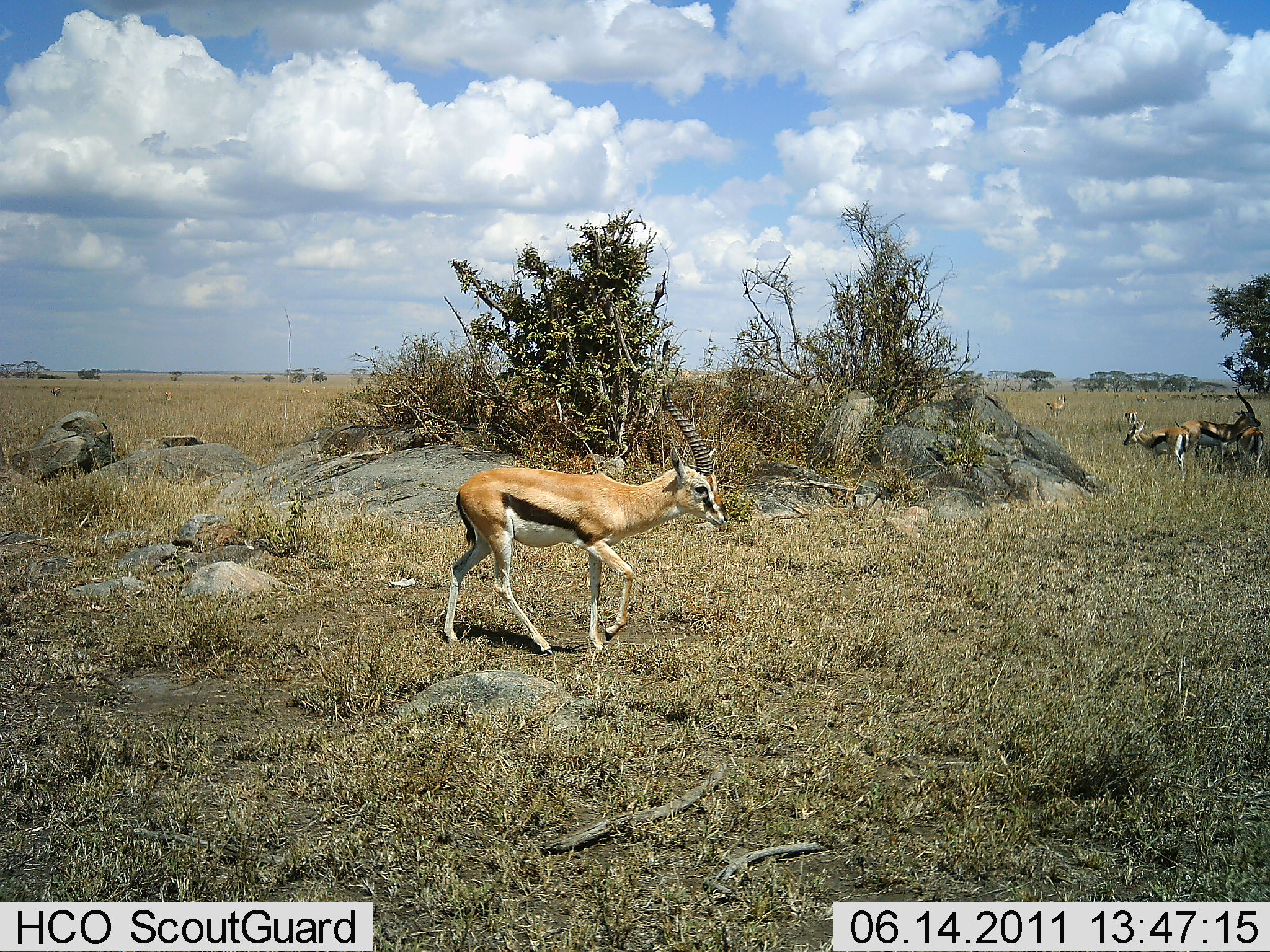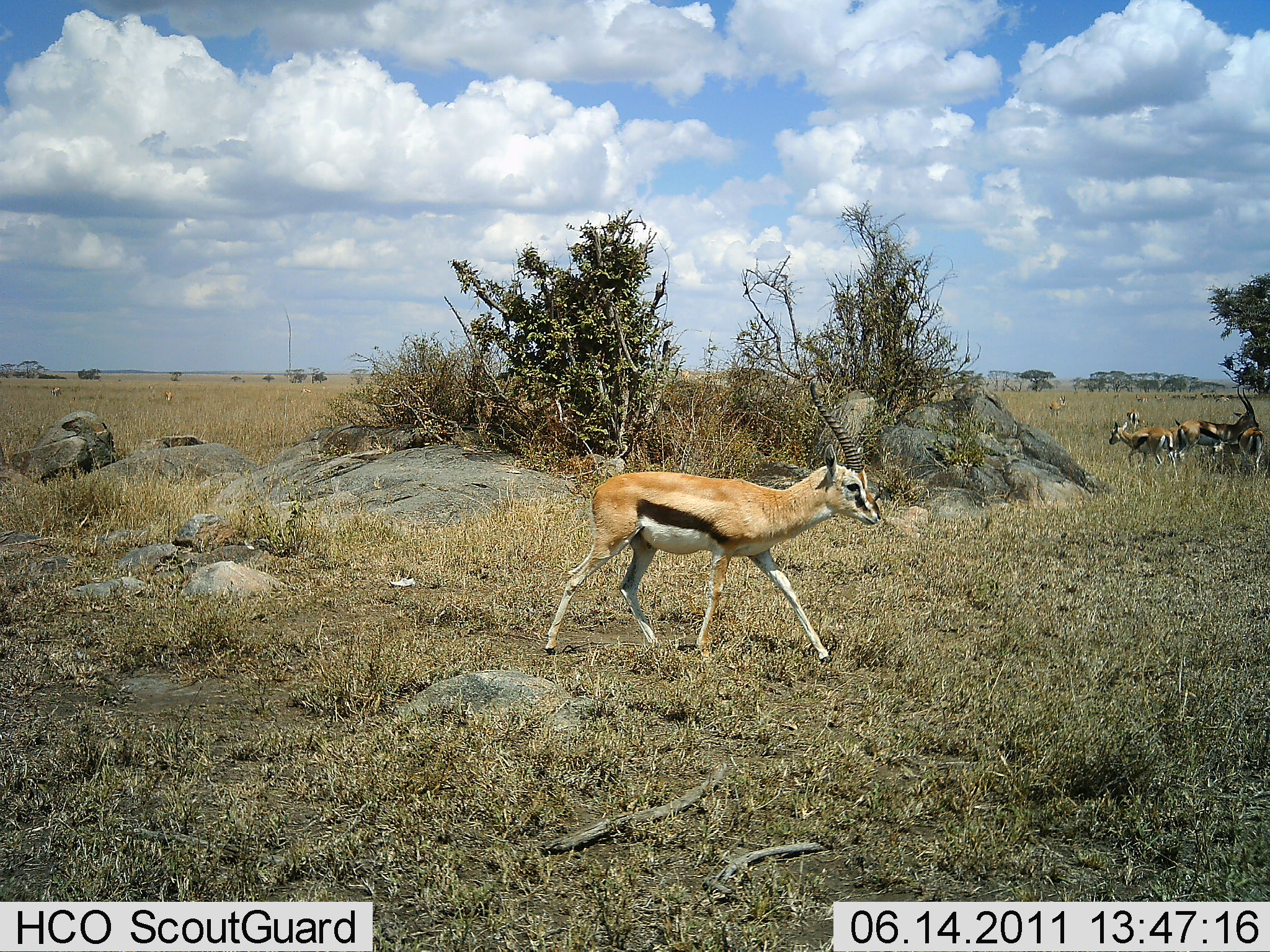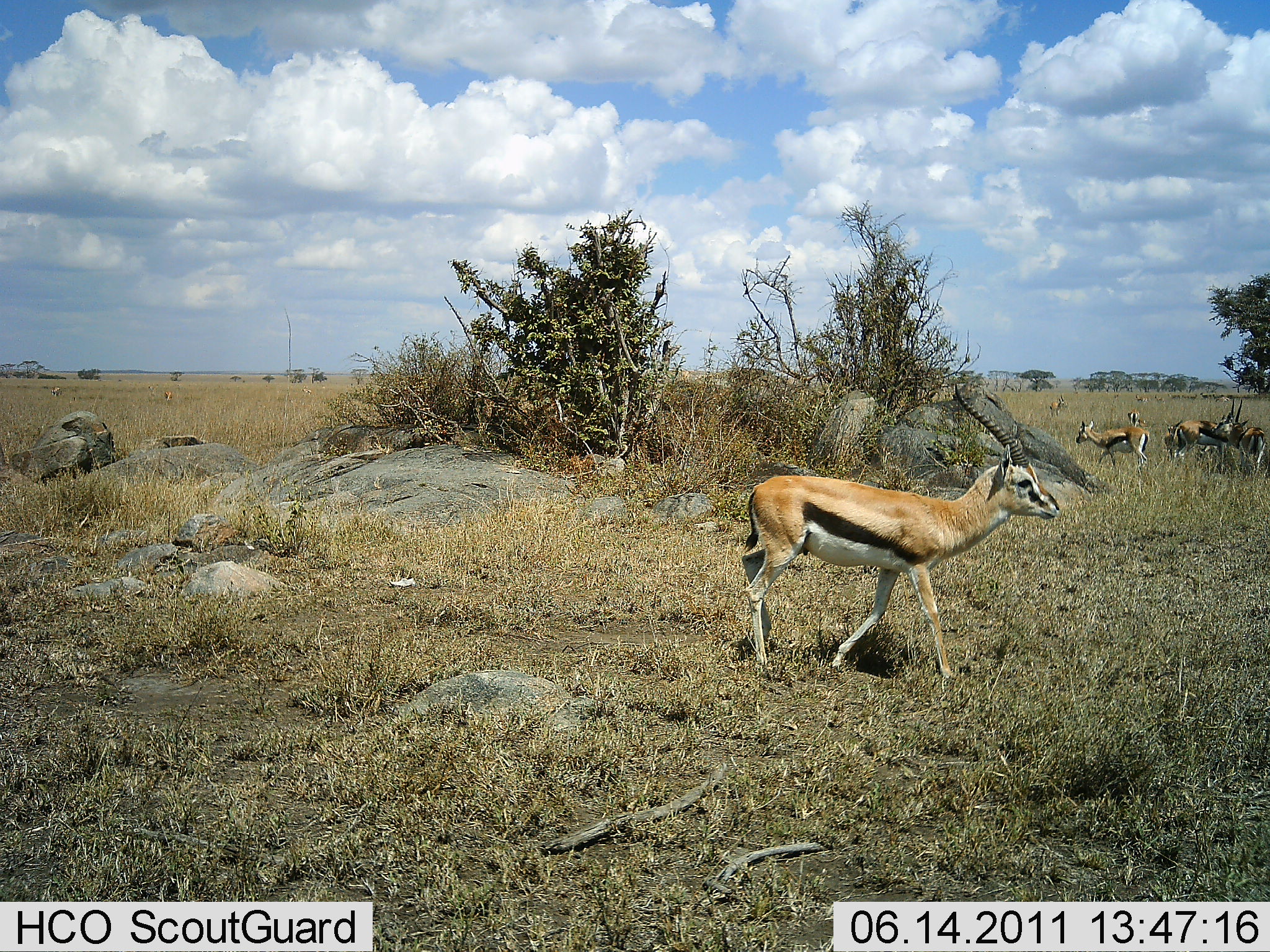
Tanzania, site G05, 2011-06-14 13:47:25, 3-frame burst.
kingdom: Animalia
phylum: Chordata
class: Mammalia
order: Artiodactyla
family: Bovidae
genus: Eudorcas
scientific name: Eudorcas thomsonii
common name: thomson's gazelle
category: gazellethomsons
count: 7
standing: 83%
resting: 0%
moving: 67%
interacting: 8%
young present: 8%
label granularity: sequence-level